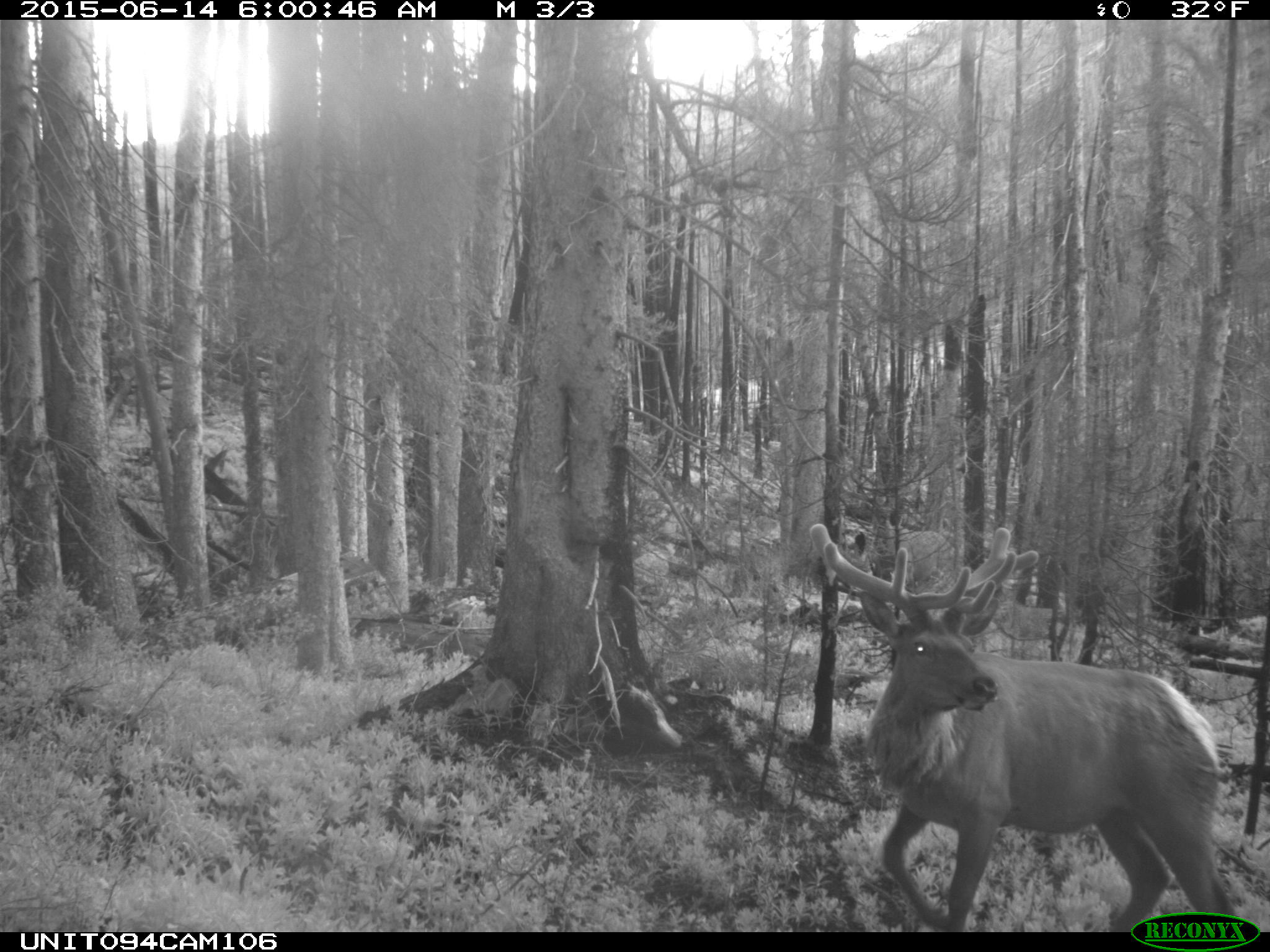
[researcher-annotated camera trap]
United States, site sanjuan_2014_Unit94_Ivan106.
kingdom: Animalia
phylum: Chordata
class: Mammalia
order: Artiodactyla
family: Cervidae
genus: Cervus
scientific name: Cervus elaphus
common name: red deer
Cervus elaphus (red deer).